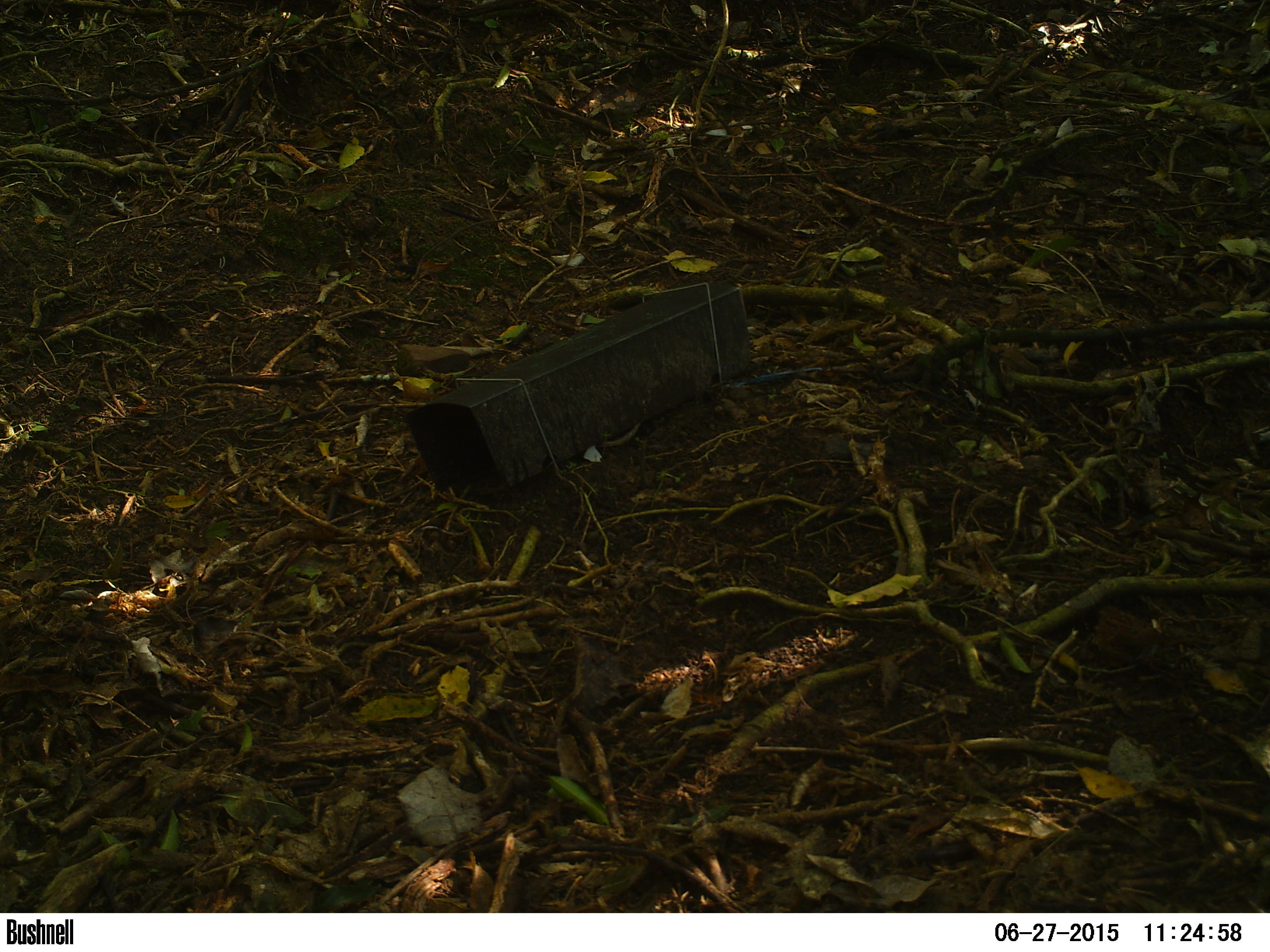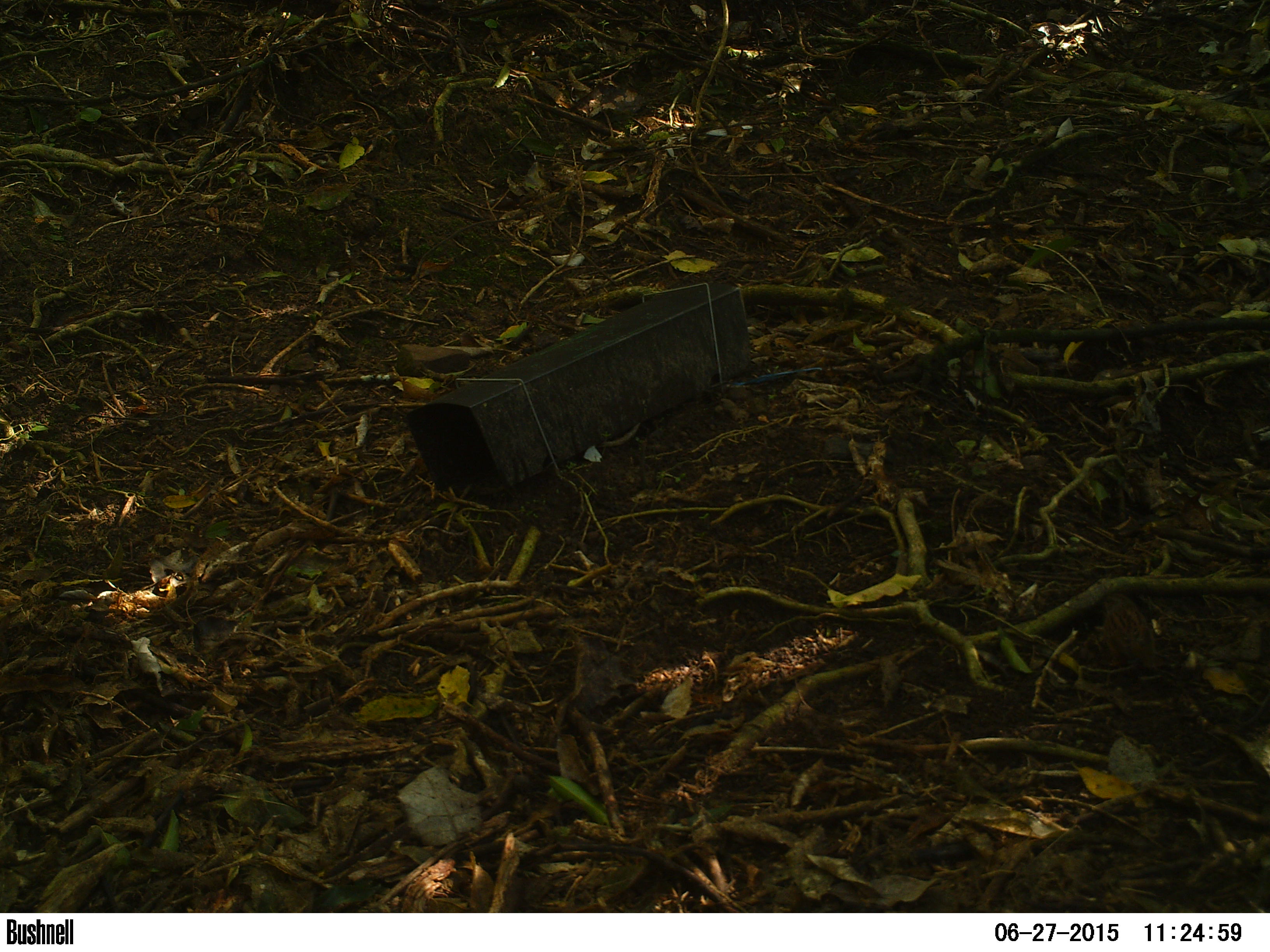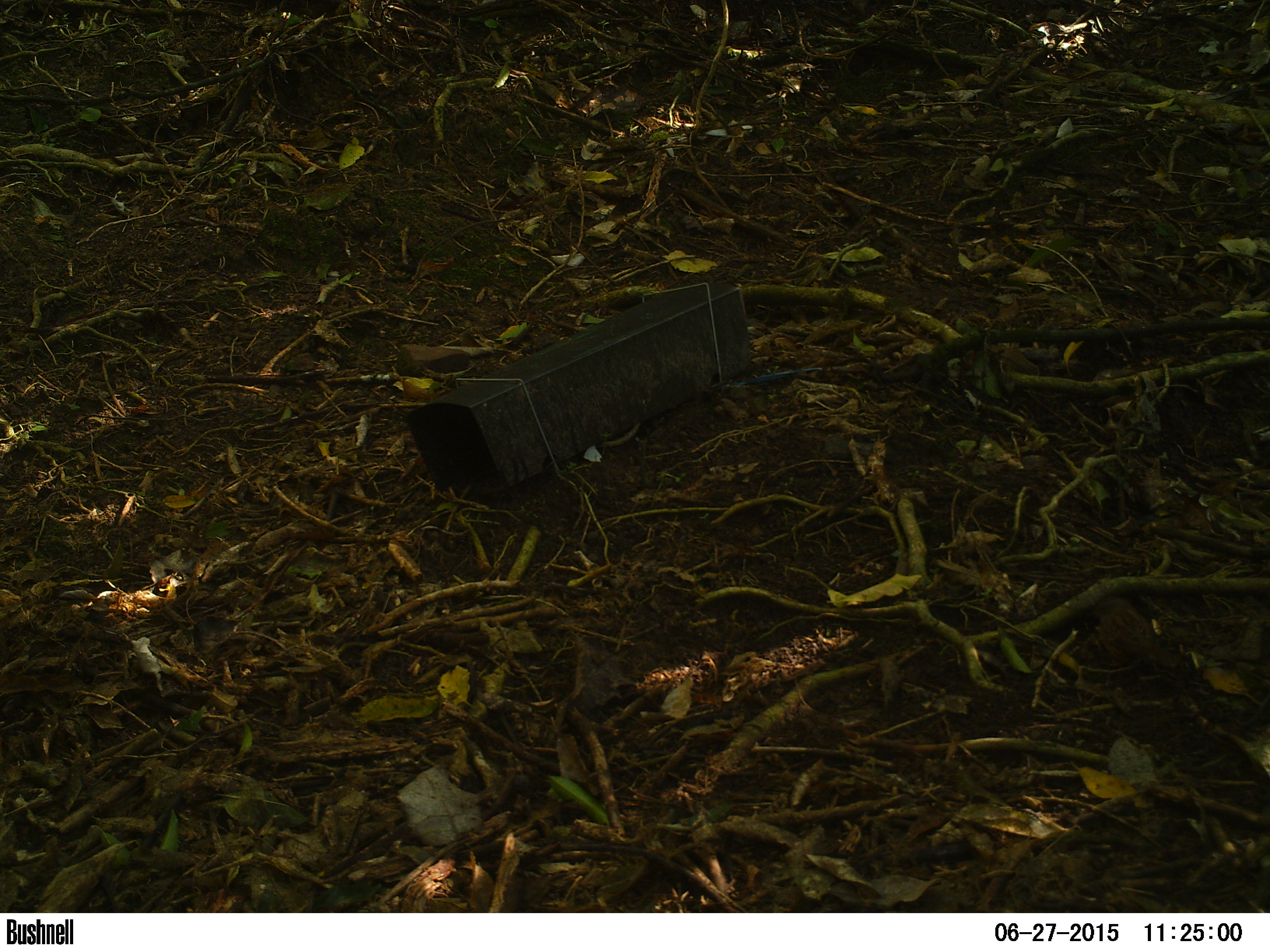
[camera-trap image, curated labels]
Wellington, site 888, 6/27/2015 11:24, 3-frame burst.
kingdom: Animalia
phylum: Chordata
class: Aves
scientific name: Aves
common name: bird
Bird (Aves).